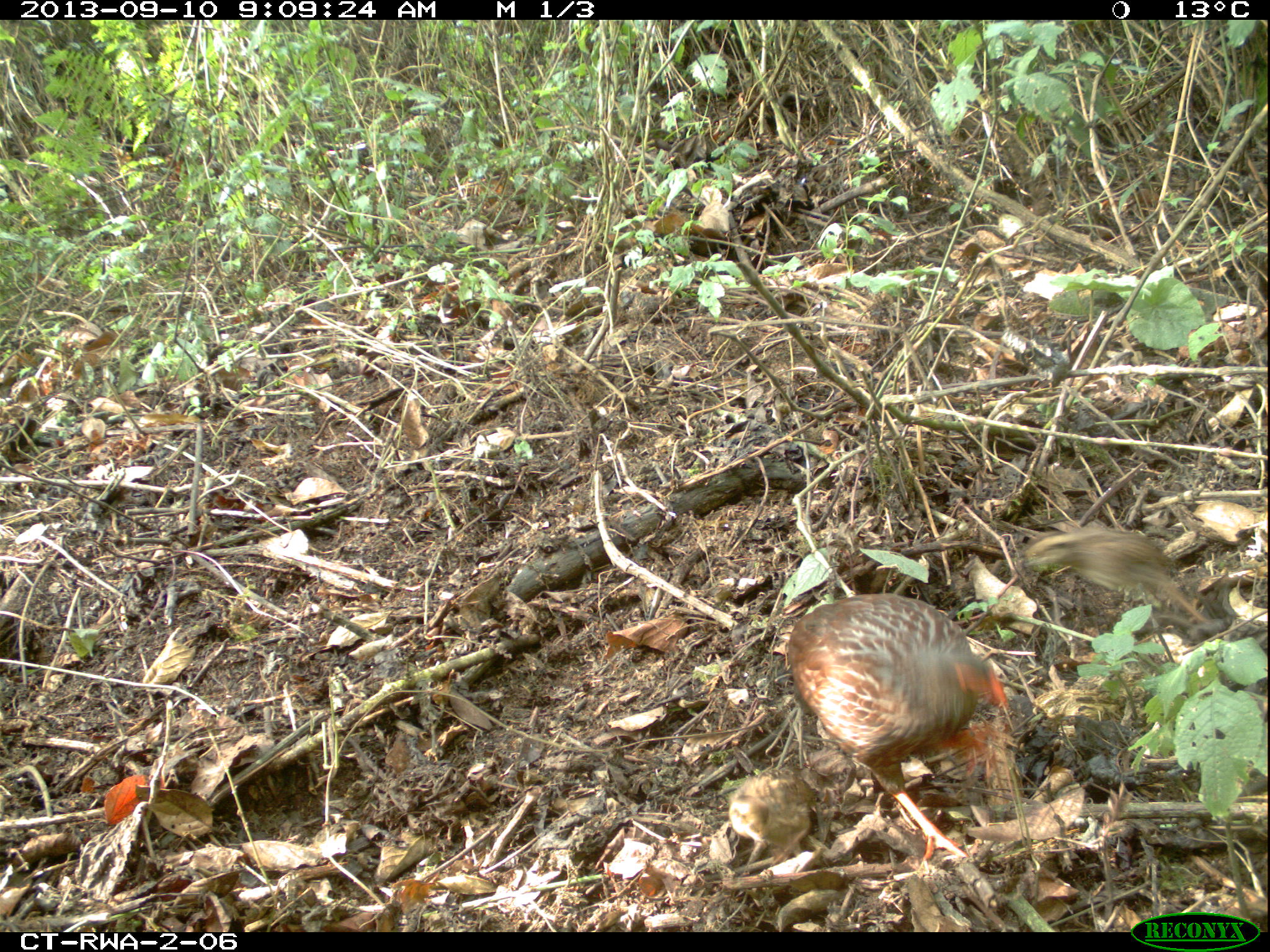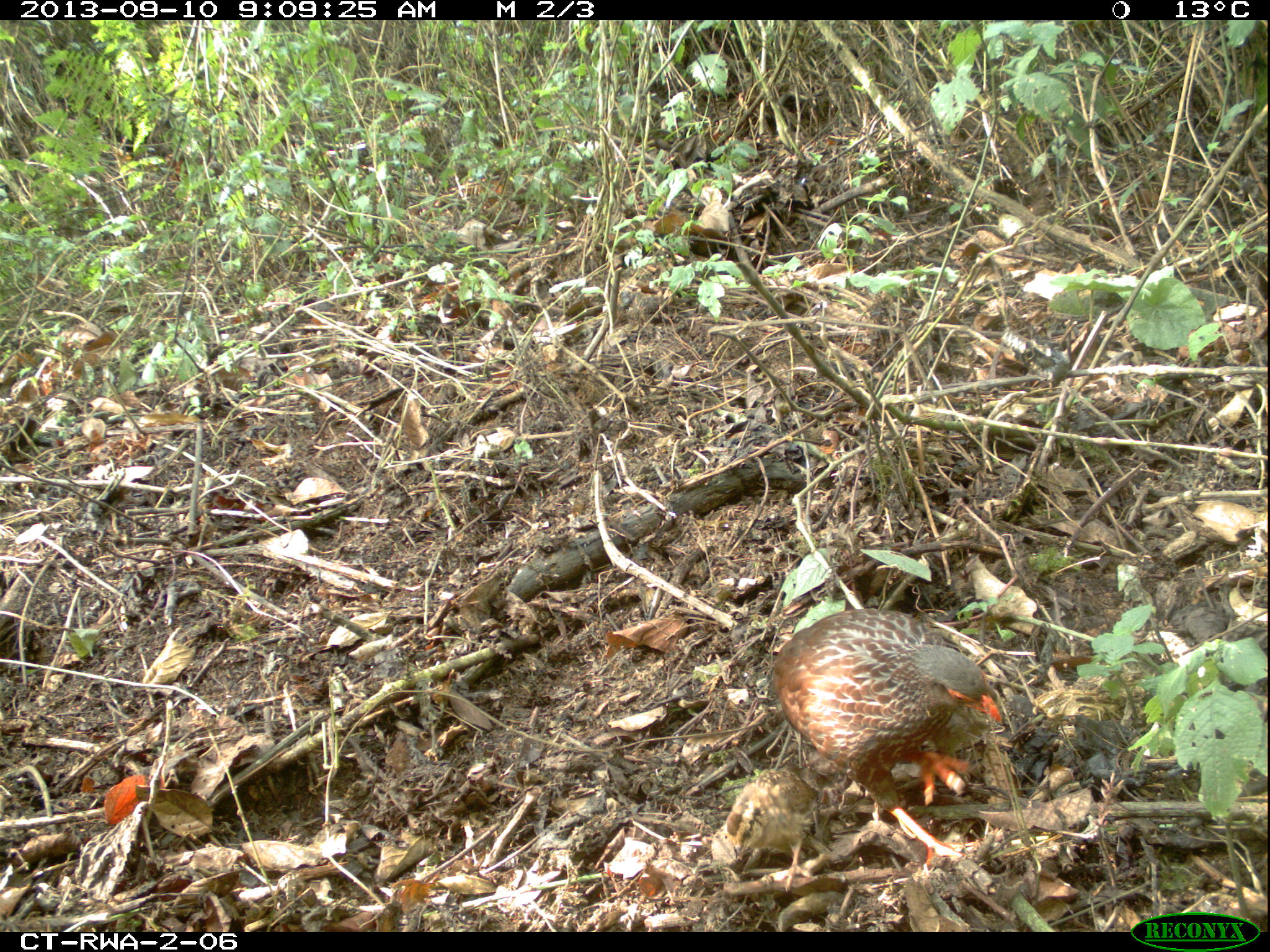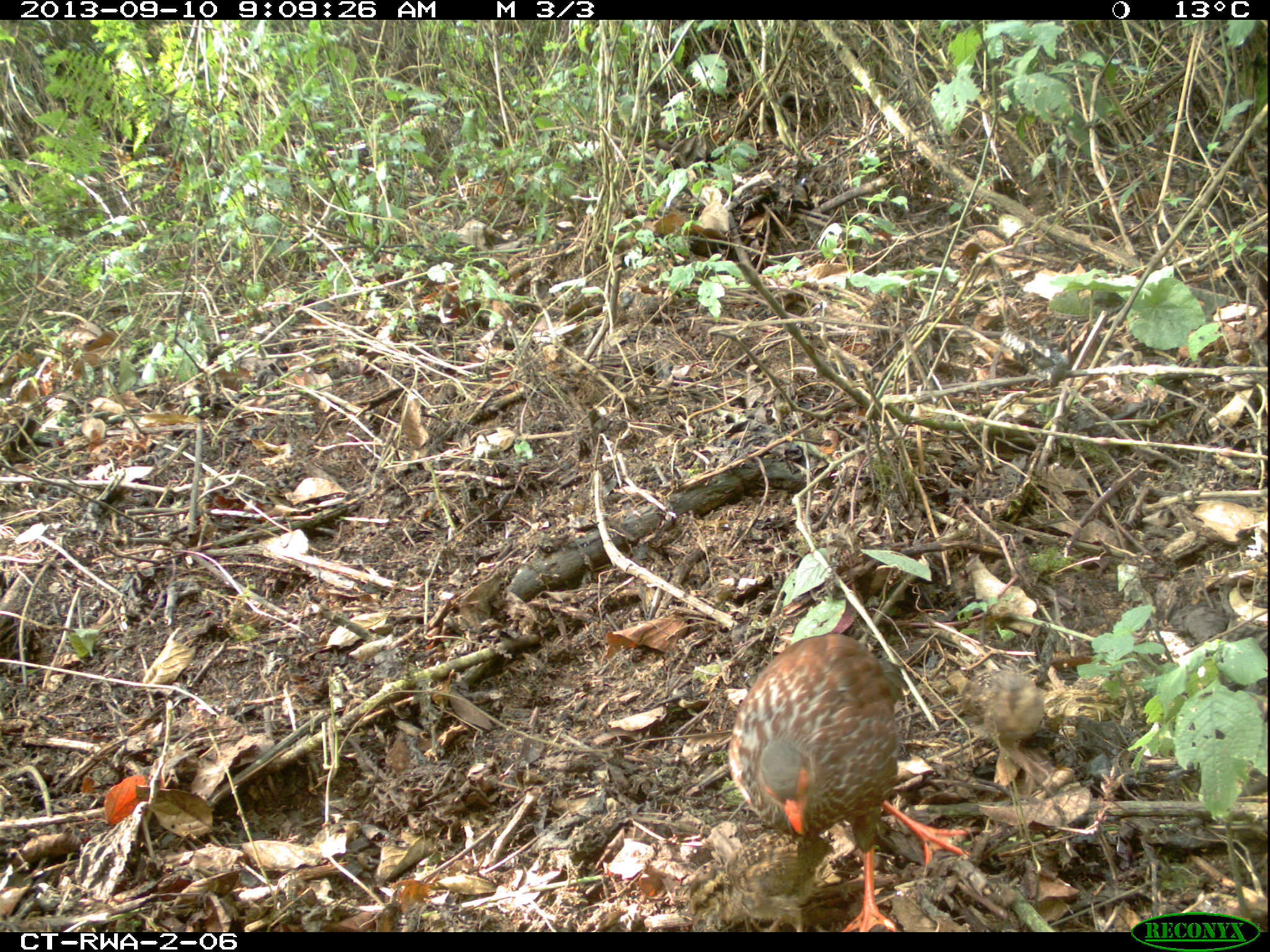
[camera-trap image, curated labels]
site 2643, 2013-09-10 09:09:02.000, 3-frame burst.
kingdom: Animalia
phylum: Chordata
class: Aves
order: Galliformes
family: Phasianidae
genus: Pternistis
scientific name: Pternistis nobilis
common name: handsome francolin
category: francolinus nobilis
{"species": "francolinus nobilis (handsome francolin) (Pternistis nobilis)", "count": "5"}